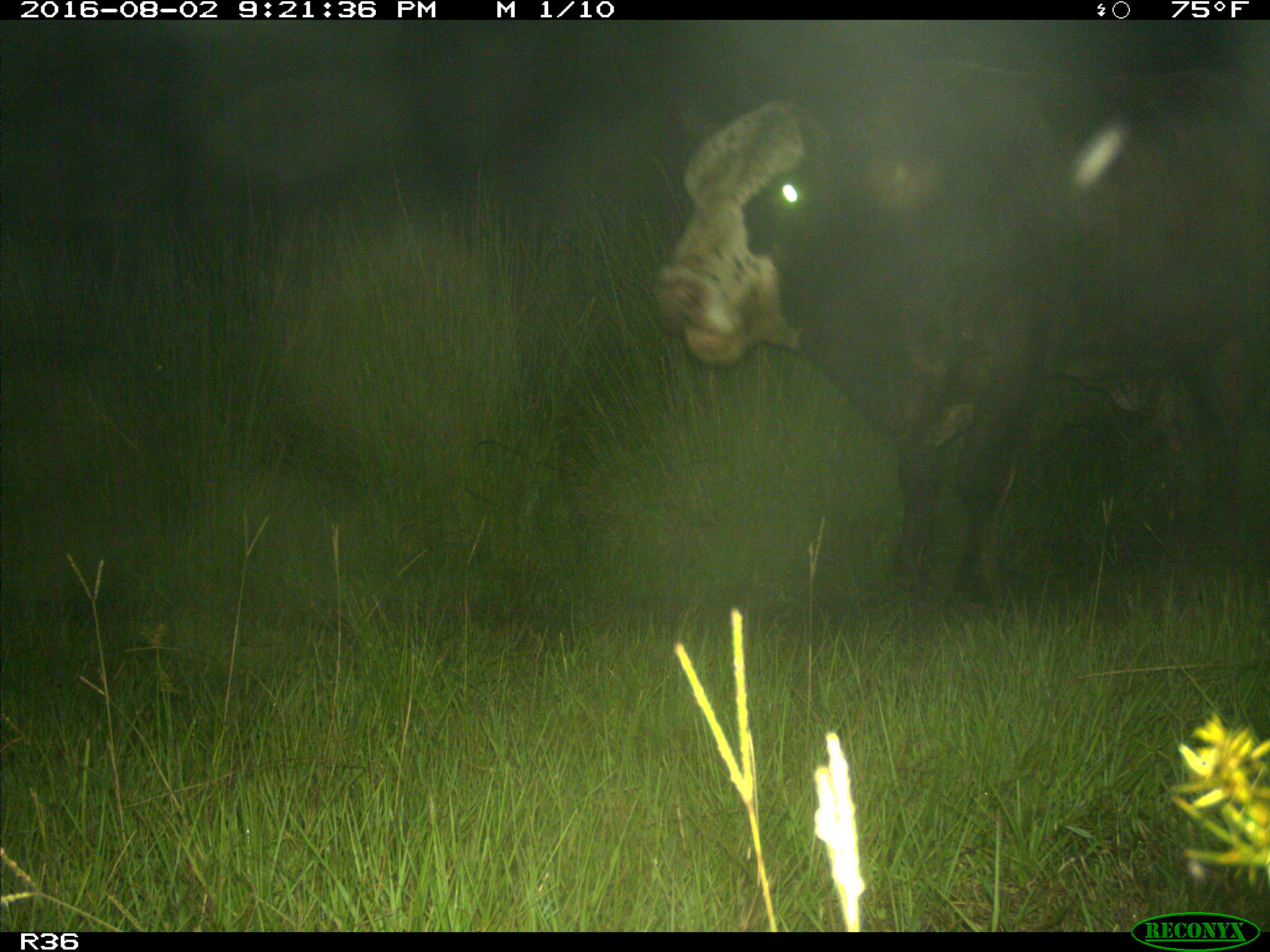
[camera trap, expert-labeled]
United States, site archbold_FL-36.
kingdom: Animalia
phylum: Chordata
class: Mammalia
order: Artiodactyla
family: Bovidae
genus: Bos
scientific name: Bos taurus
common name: domestic cow